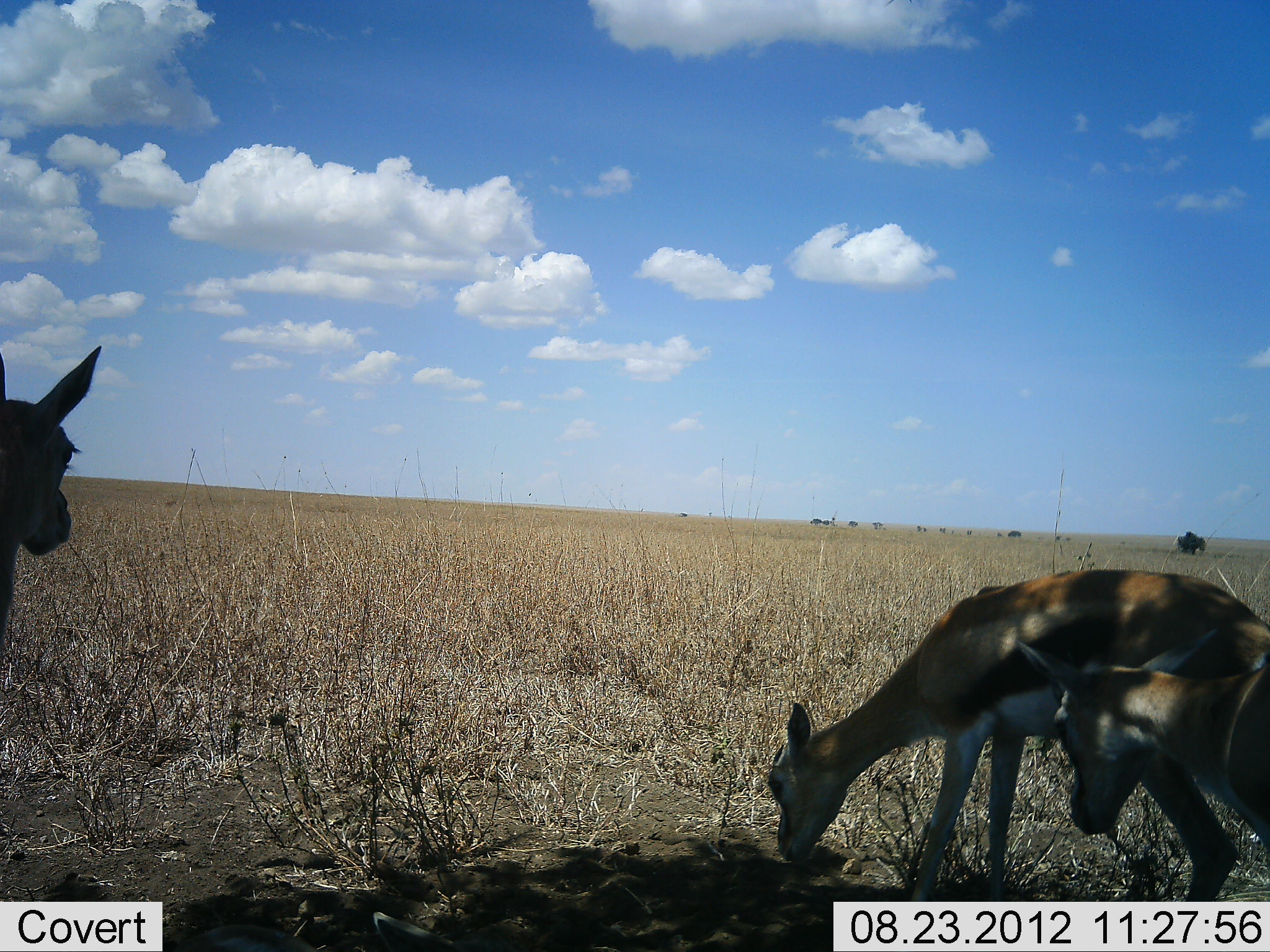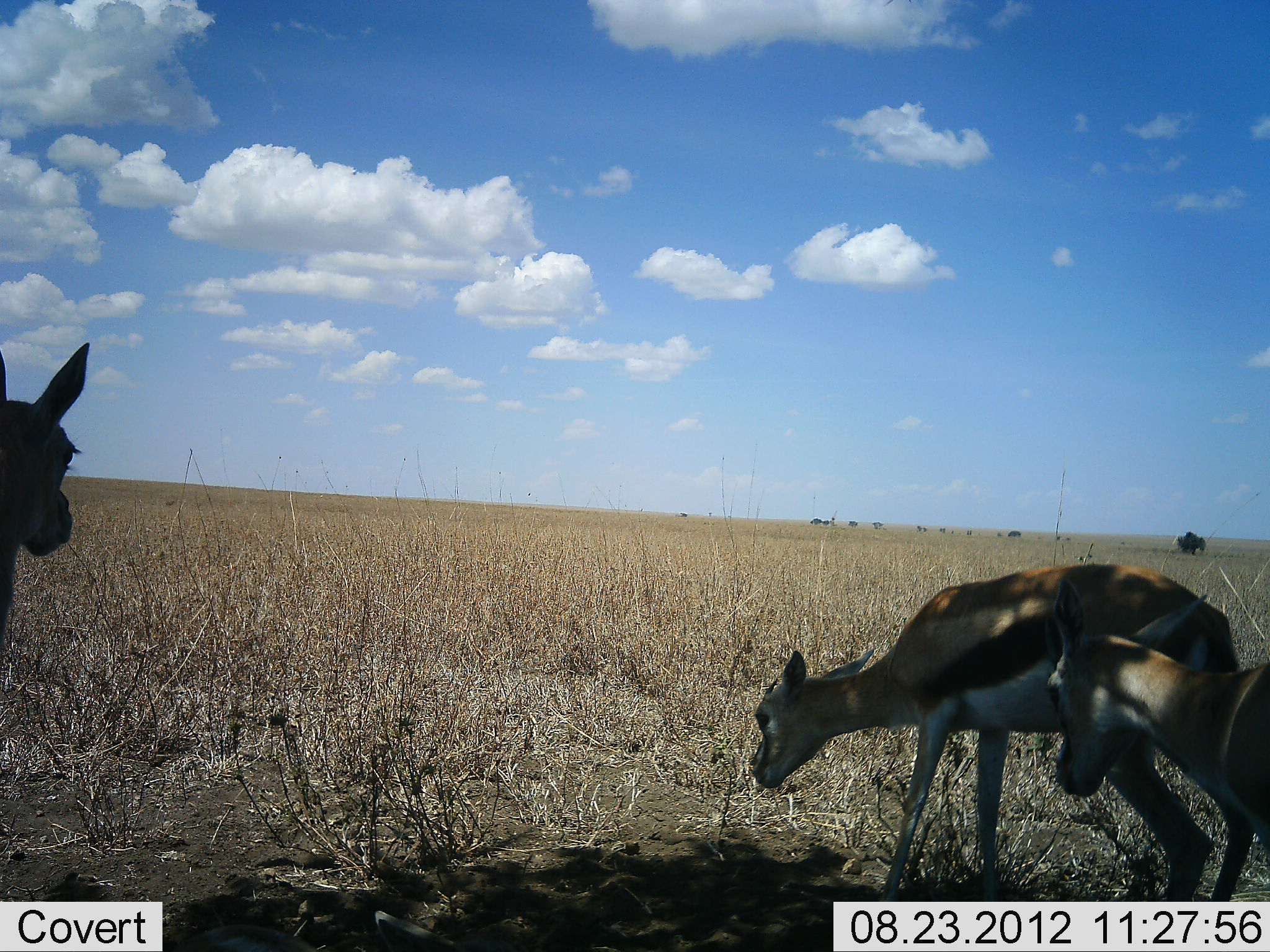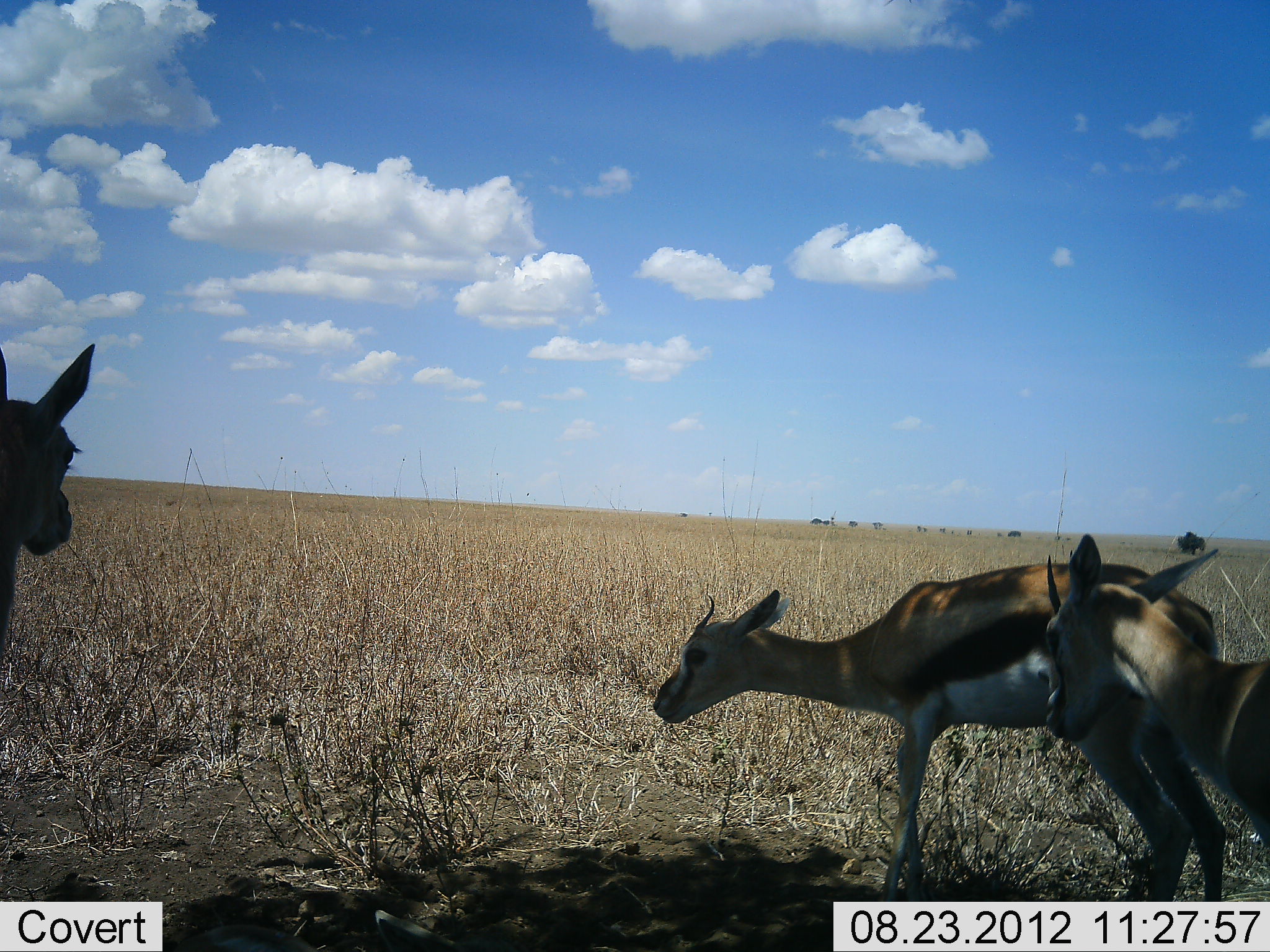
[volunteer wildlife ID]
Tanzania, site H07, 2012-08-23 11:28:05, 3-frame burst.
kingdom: Animalia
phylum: Chordata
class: Mammalia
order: Artiodactyla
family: Bovidae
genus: Eudorcas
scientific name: Eudorcas thomsonii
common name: thomson's gazelle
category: gazellethomsons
Gazellethomsons (thomson's gazelle) (Eudorcas thomsonii), count 3. Behavior (volunteer vote fractions): standing 70%, resting 10%, moving 0%, interacting 10%. Young present (vote fraction): 60%. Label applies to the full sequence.